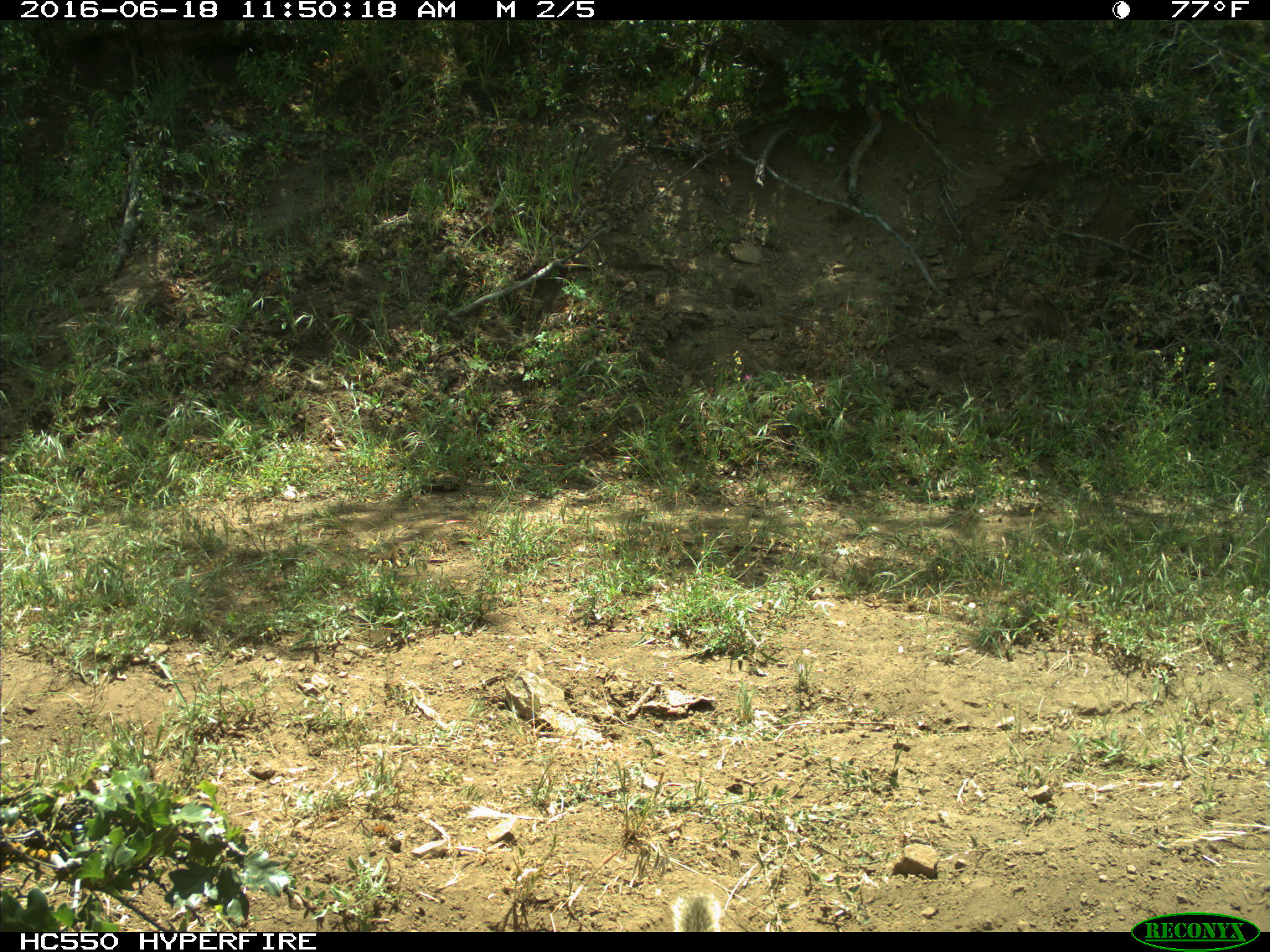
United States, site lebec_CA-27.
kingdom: Animalia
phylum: Chordata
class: Mammalia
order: Rodentia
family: Sciuridae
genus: Otospermophilus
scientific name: Otospermophilus beecheyi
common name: california ground squirrel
Otospermophilus beecheyi (california ground squirrel).